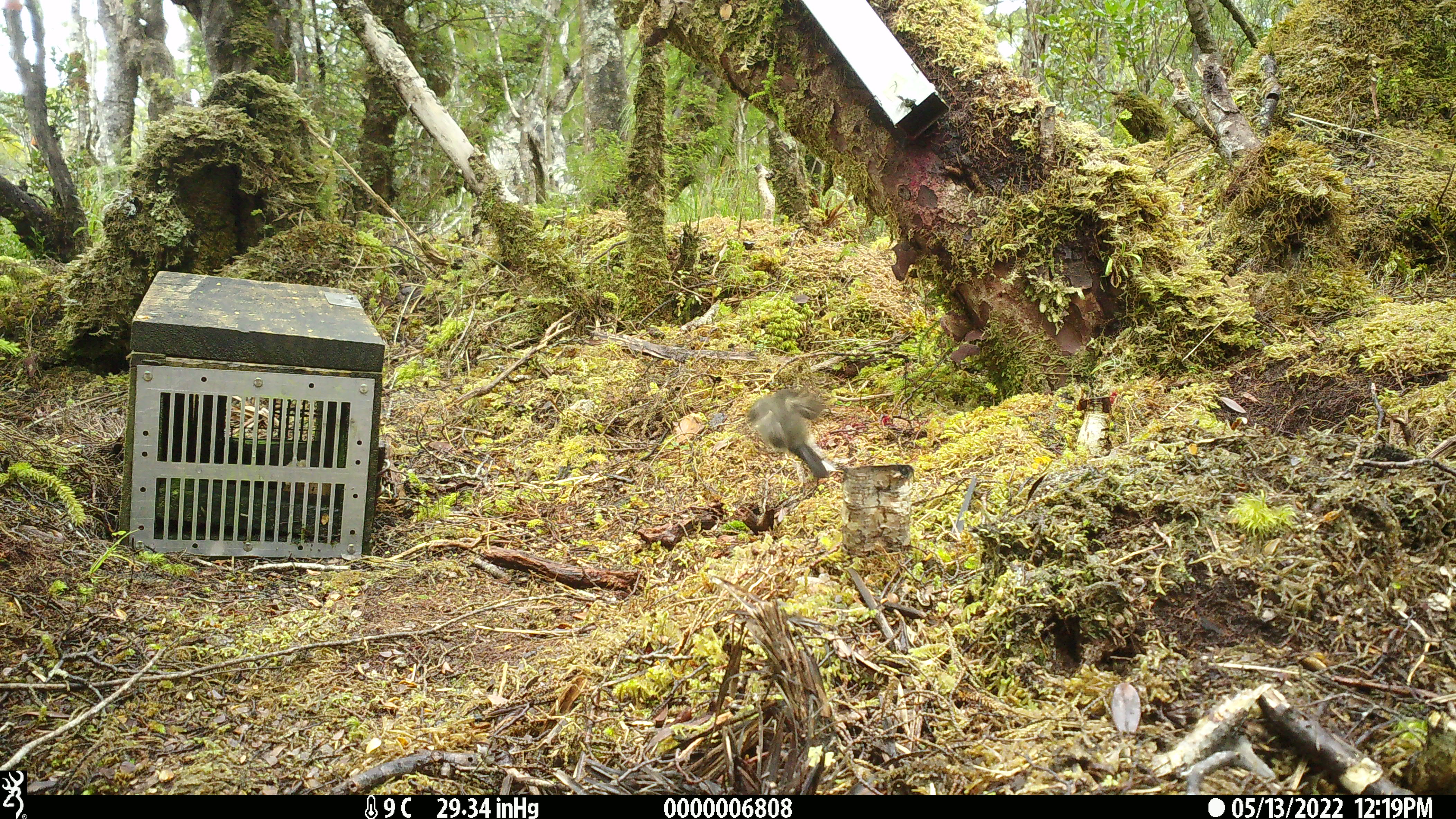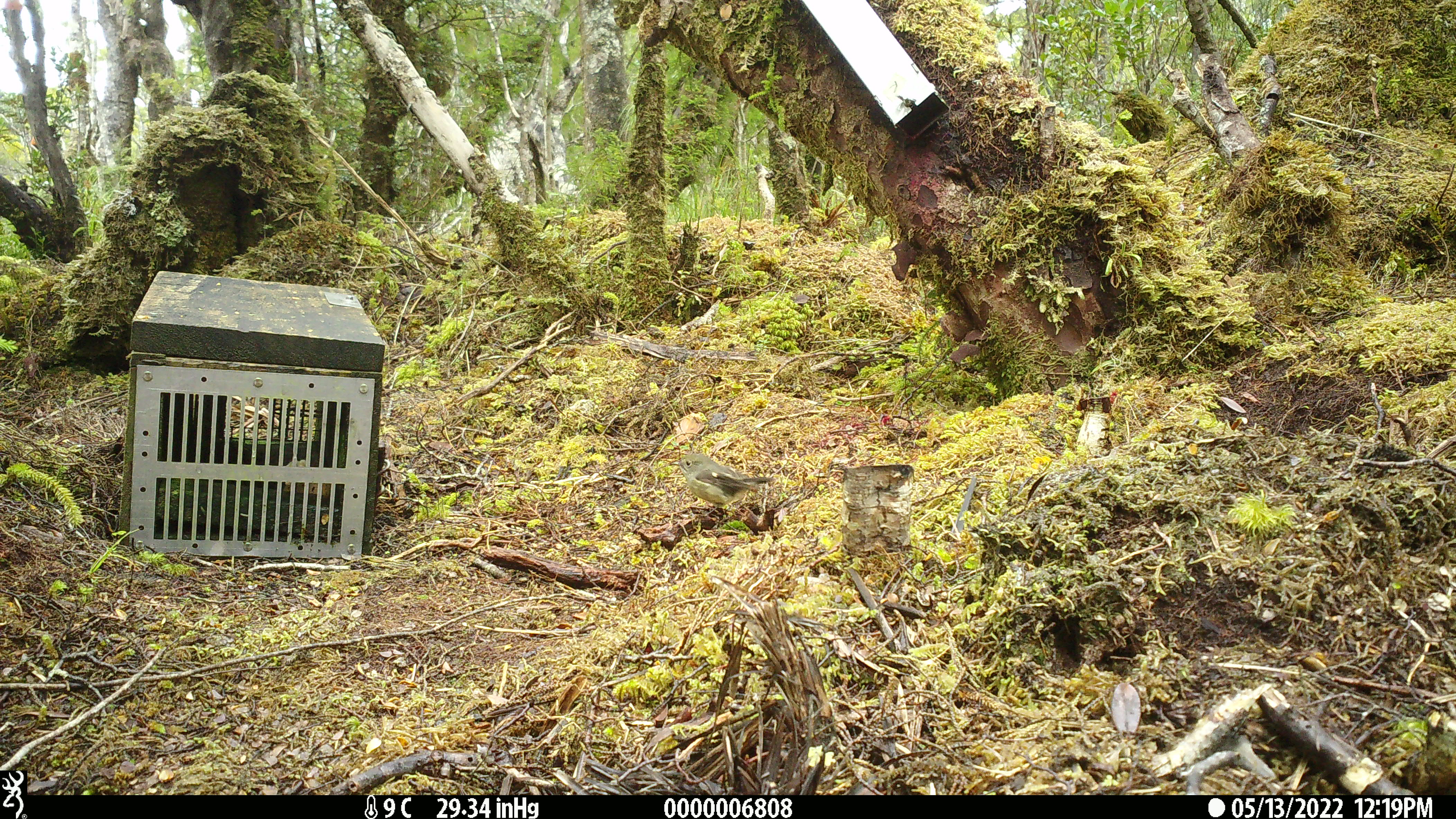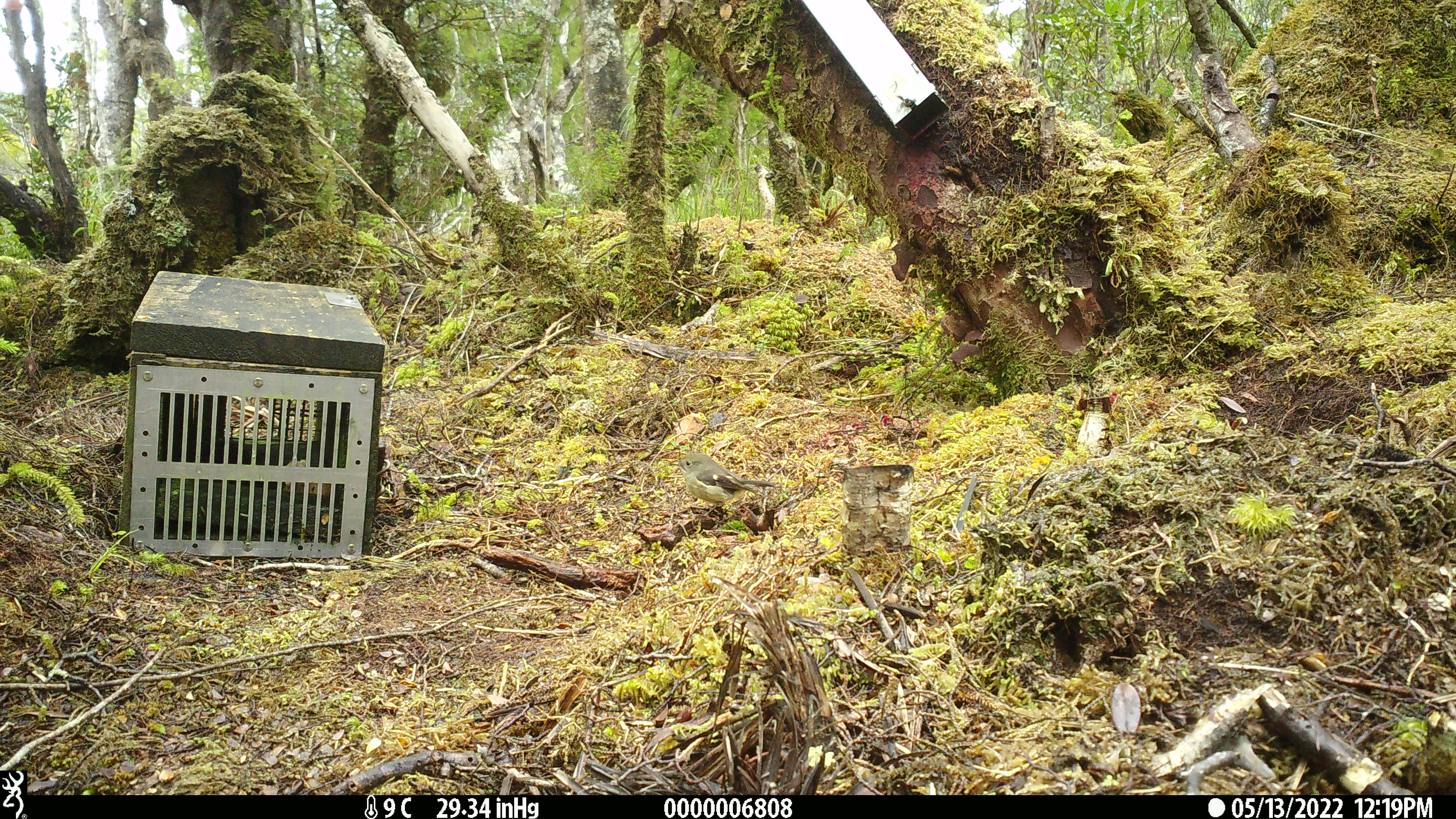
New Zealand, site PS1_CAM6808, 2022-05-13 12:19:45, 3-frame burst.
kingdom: Animalia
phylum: Chordata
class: Aves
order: Passeriformes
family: Petroicidae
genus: Petroica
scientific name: Petroica macrocephala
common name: tomtit